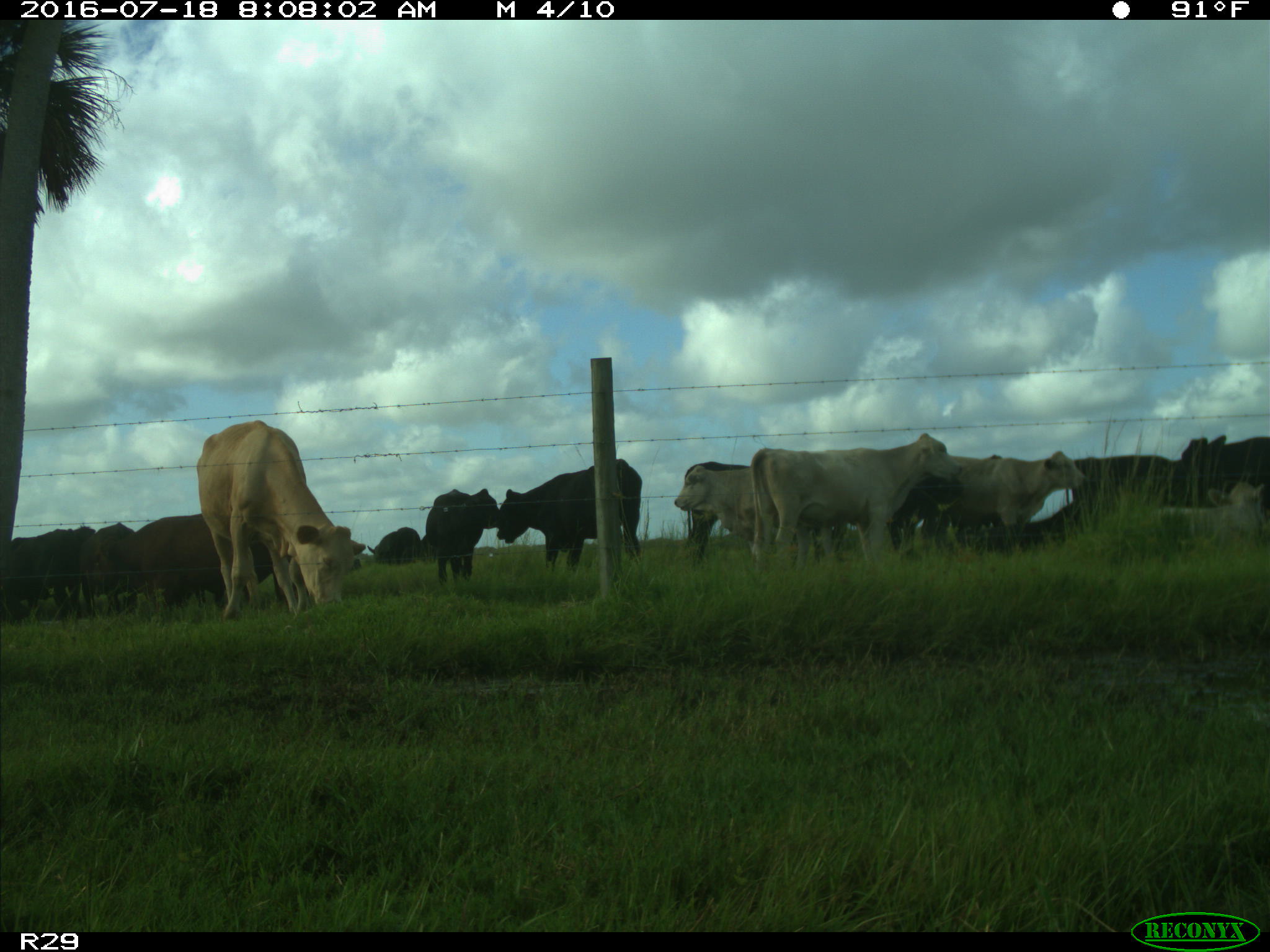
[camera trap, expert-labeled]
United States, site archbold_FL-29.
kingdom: Animalia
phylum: Chordata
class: Mammalia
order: Artiodactyla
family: Bovidae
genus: Bos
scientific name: Bos taurus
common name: domestic cow